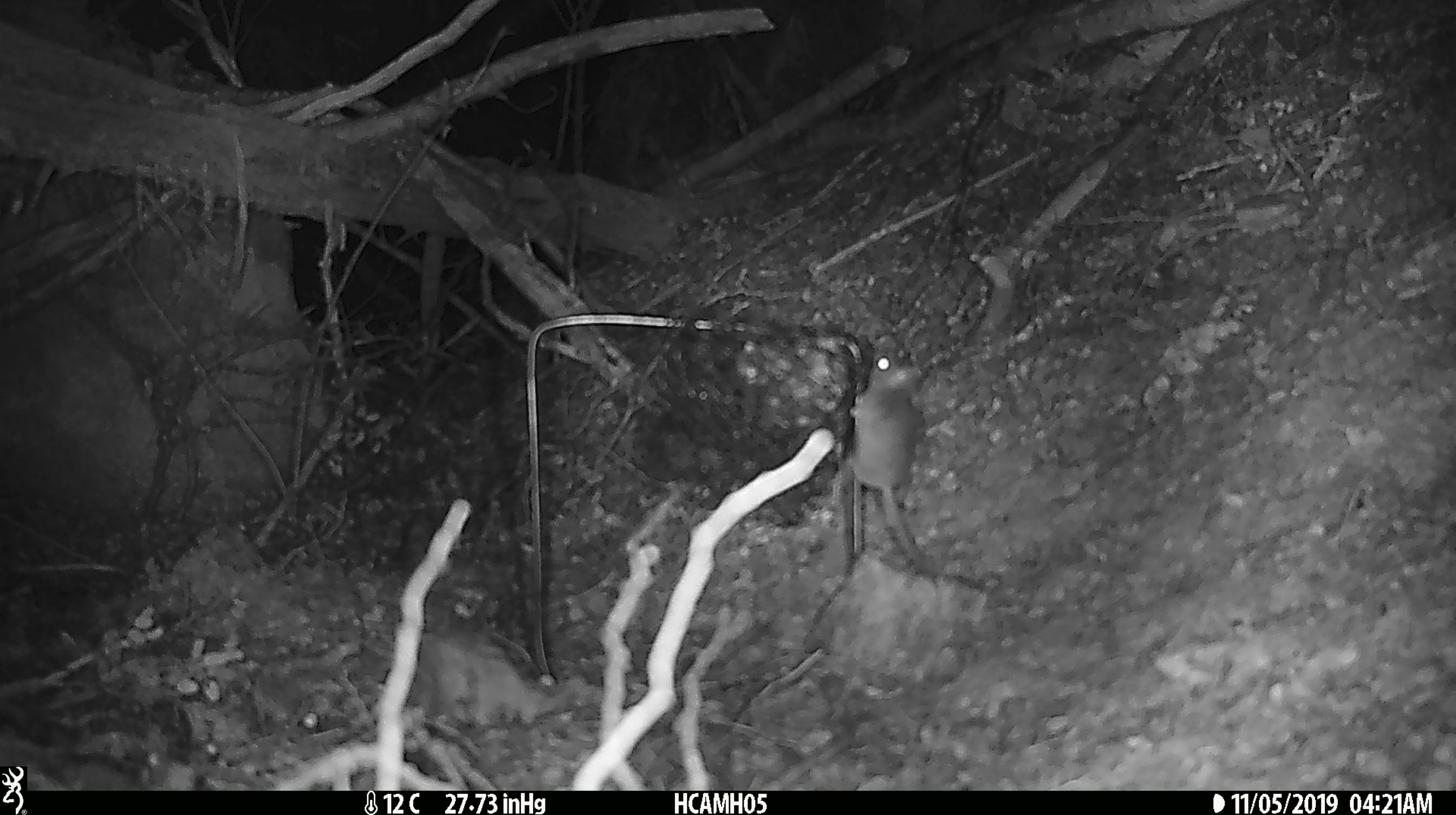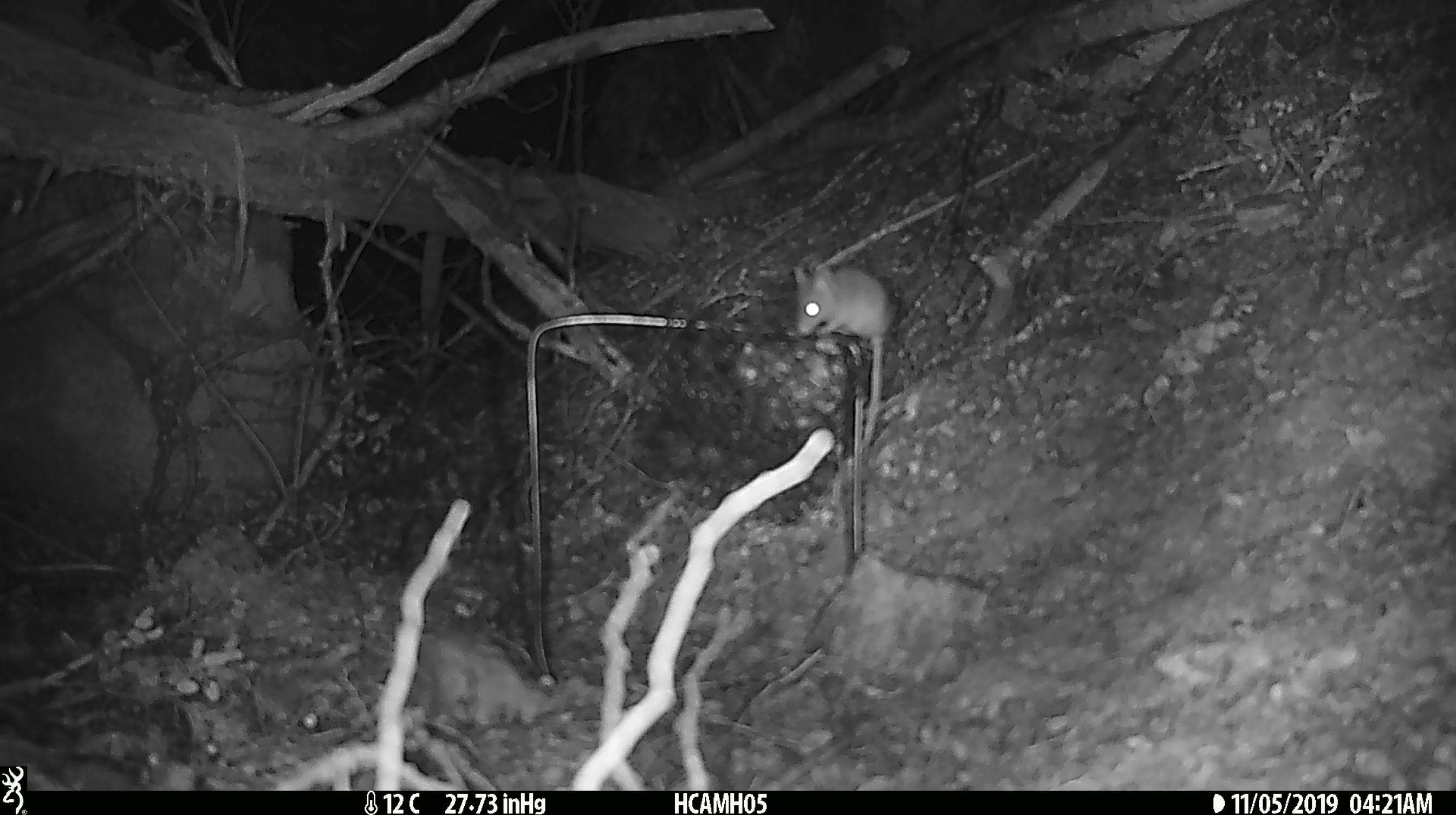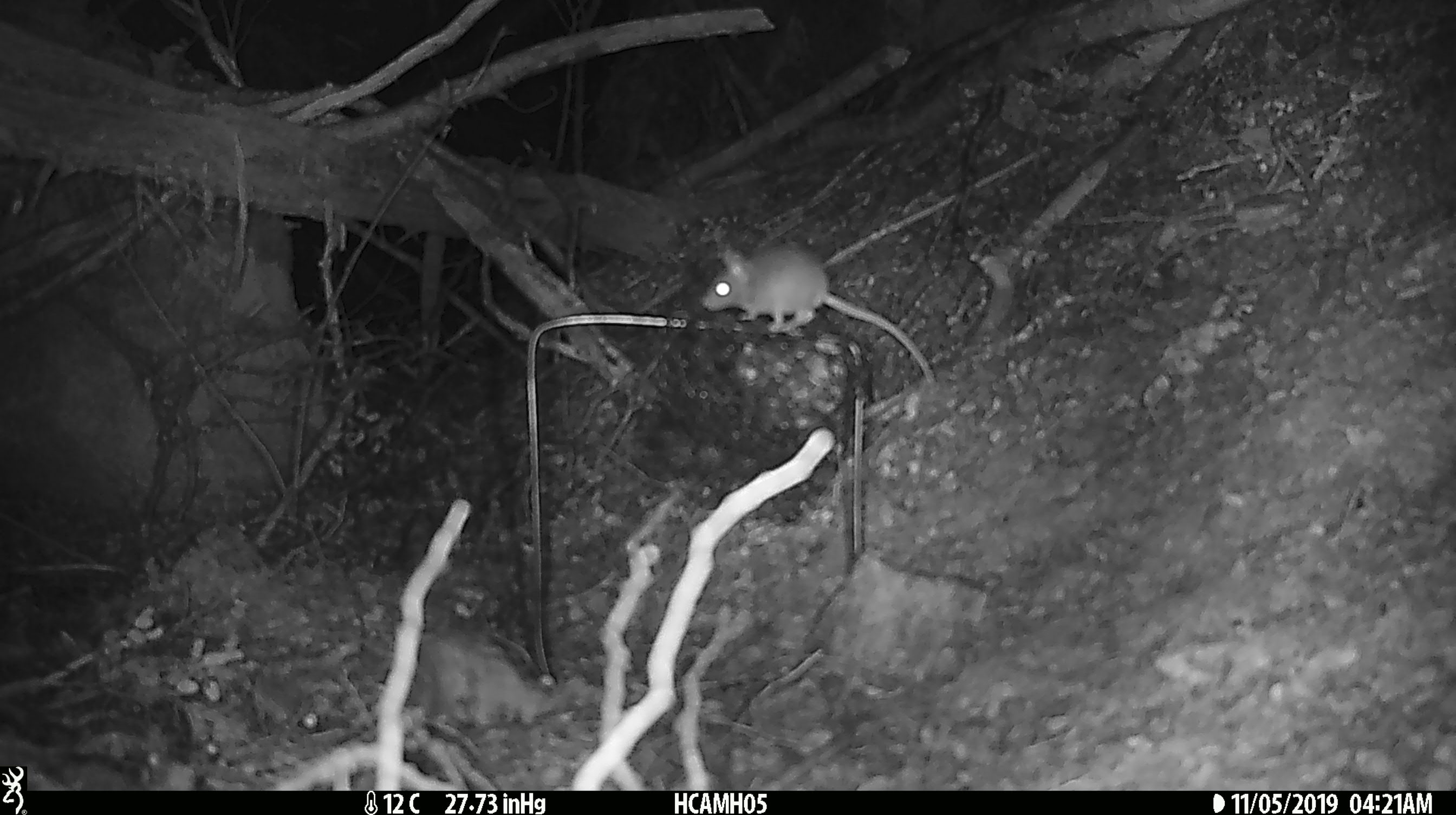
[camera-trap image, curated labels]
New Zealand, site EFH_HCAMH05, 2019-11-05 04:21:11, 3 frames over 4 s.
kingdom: Animalia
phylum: Chordata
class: Mammalia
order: Rodentia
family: Muridae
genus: Mus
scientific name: Mus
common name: mouse